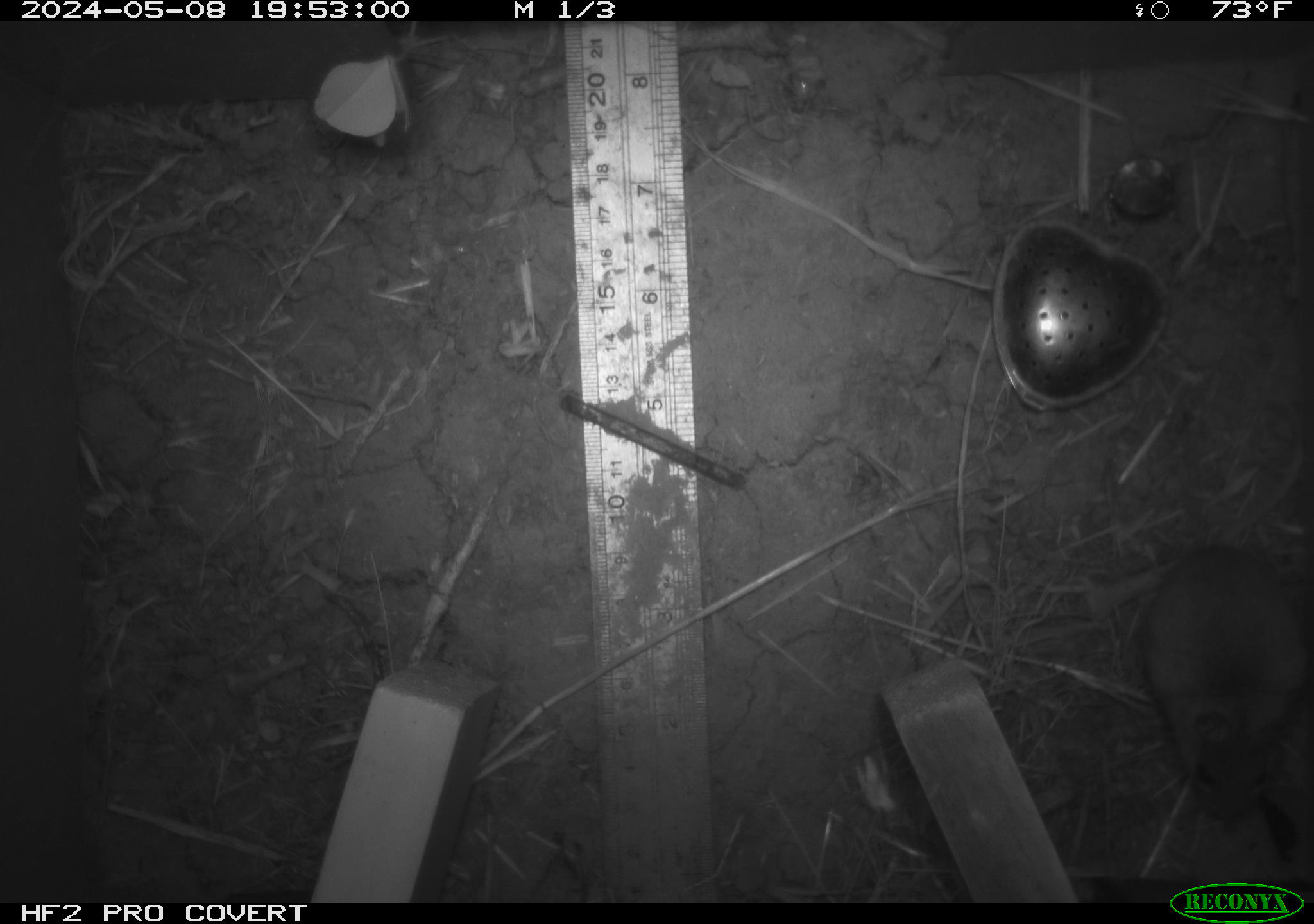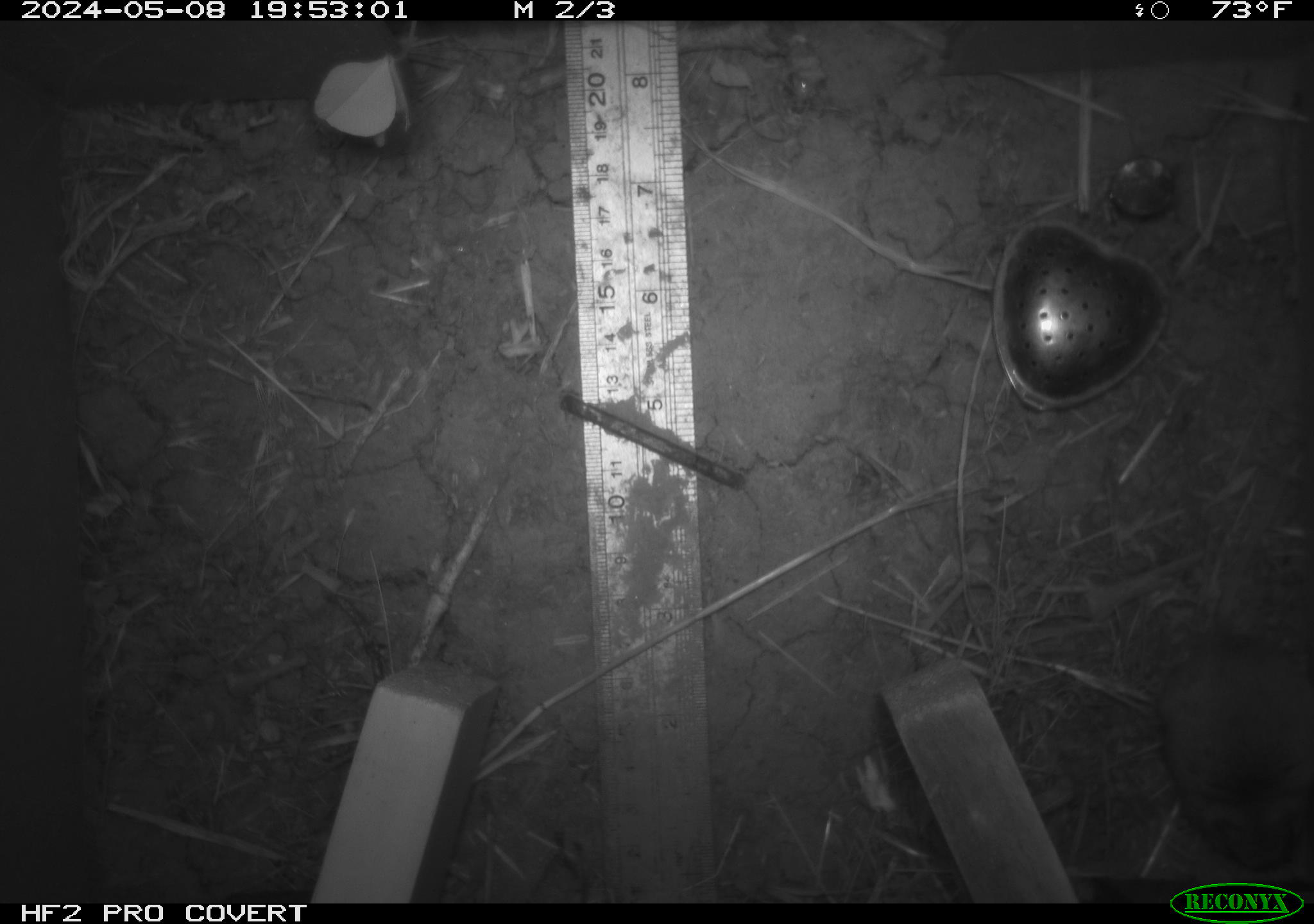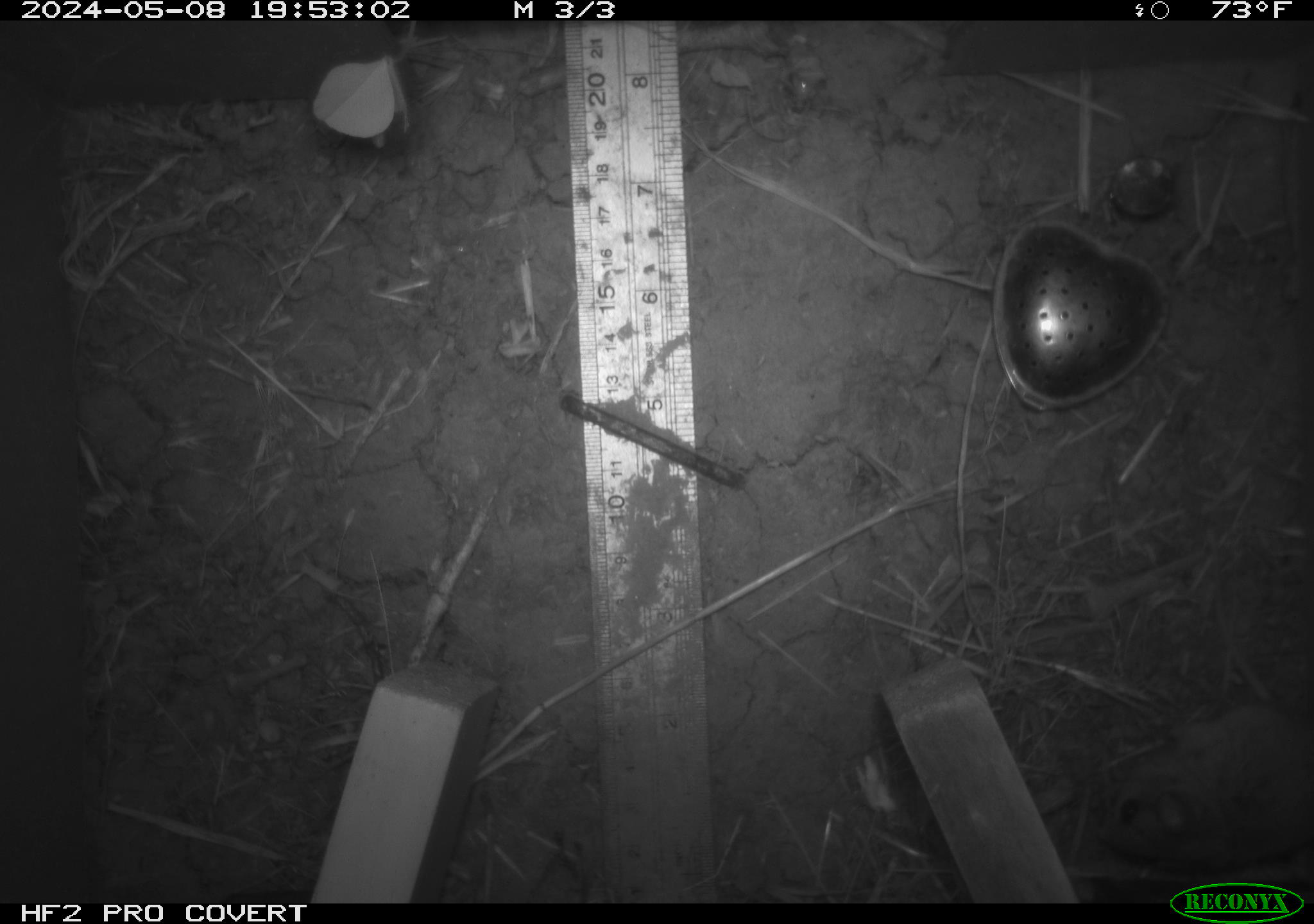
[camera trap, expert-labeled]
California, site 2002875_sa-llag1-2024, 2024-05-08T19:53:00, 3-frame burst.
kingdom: Animalia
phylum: Chordata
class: Mammalia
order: Rodentia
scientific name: Rodentia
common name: mouse species